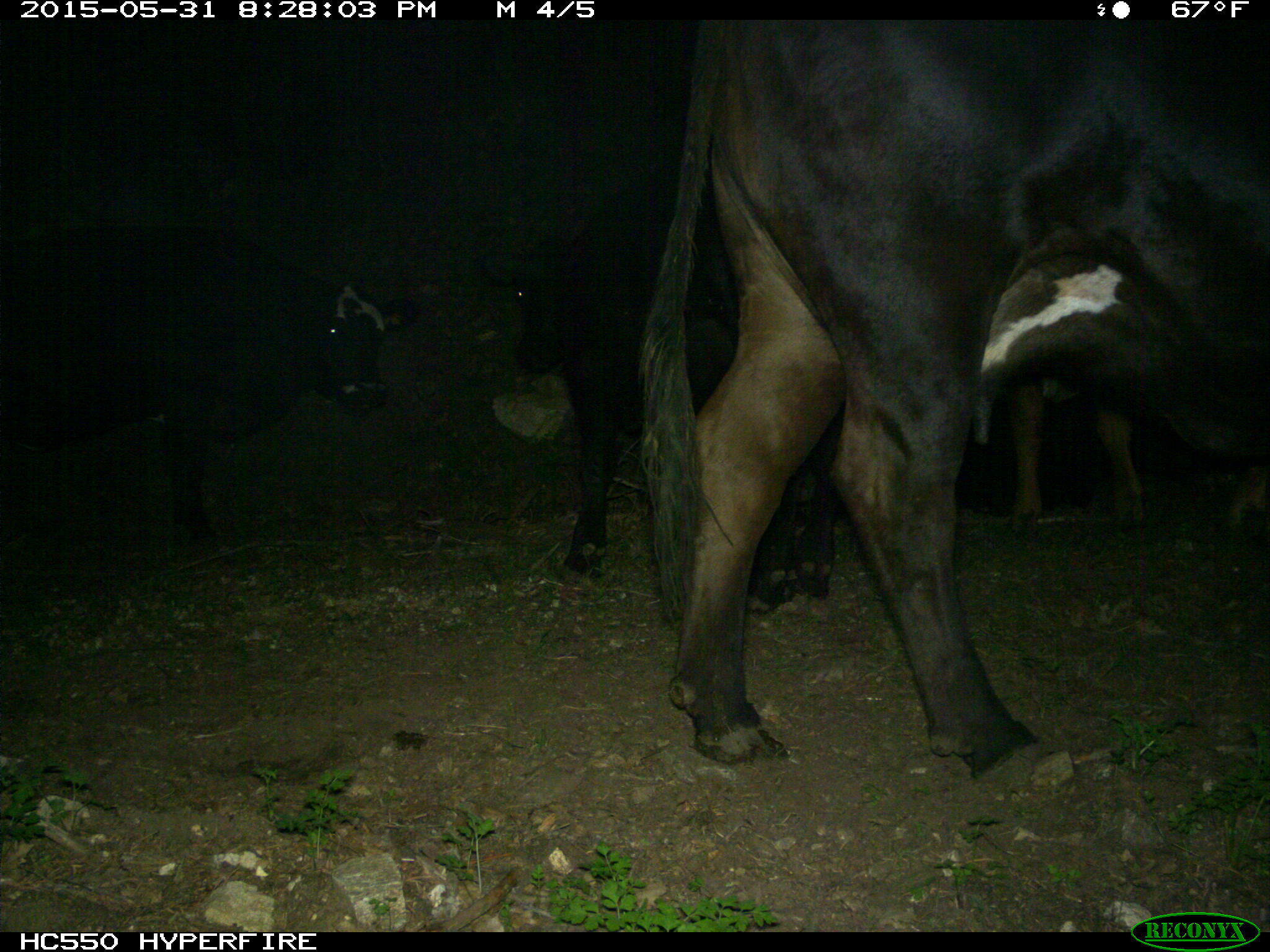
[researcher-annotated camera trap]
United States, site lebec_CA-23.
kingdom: Animalia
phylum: Chordata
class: Mammalia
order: Artiodactyla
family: Bovidae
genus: Bos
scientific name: Bos taurus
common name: domestic cow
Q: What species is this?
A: Bos taurus (domestic cow).